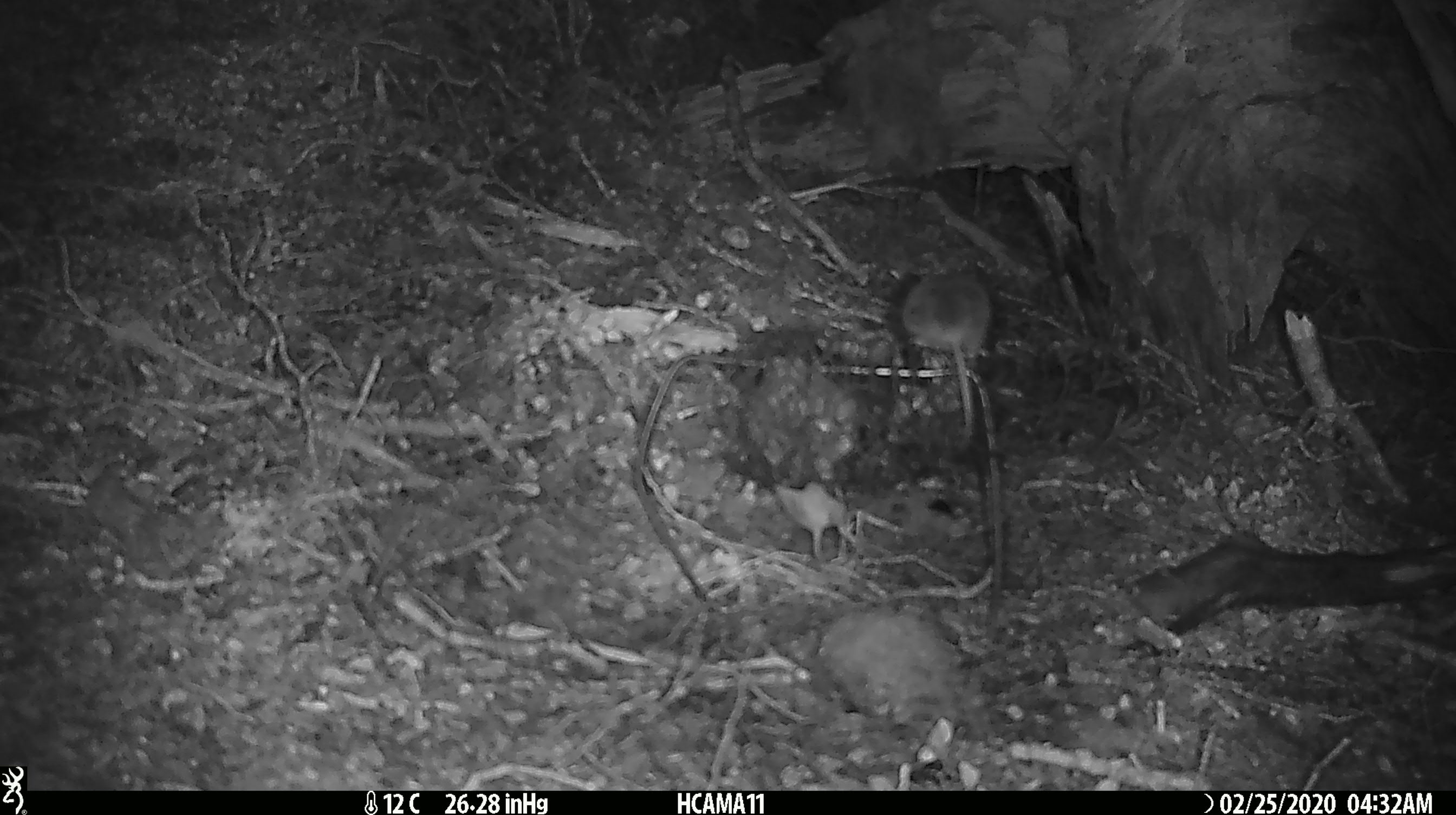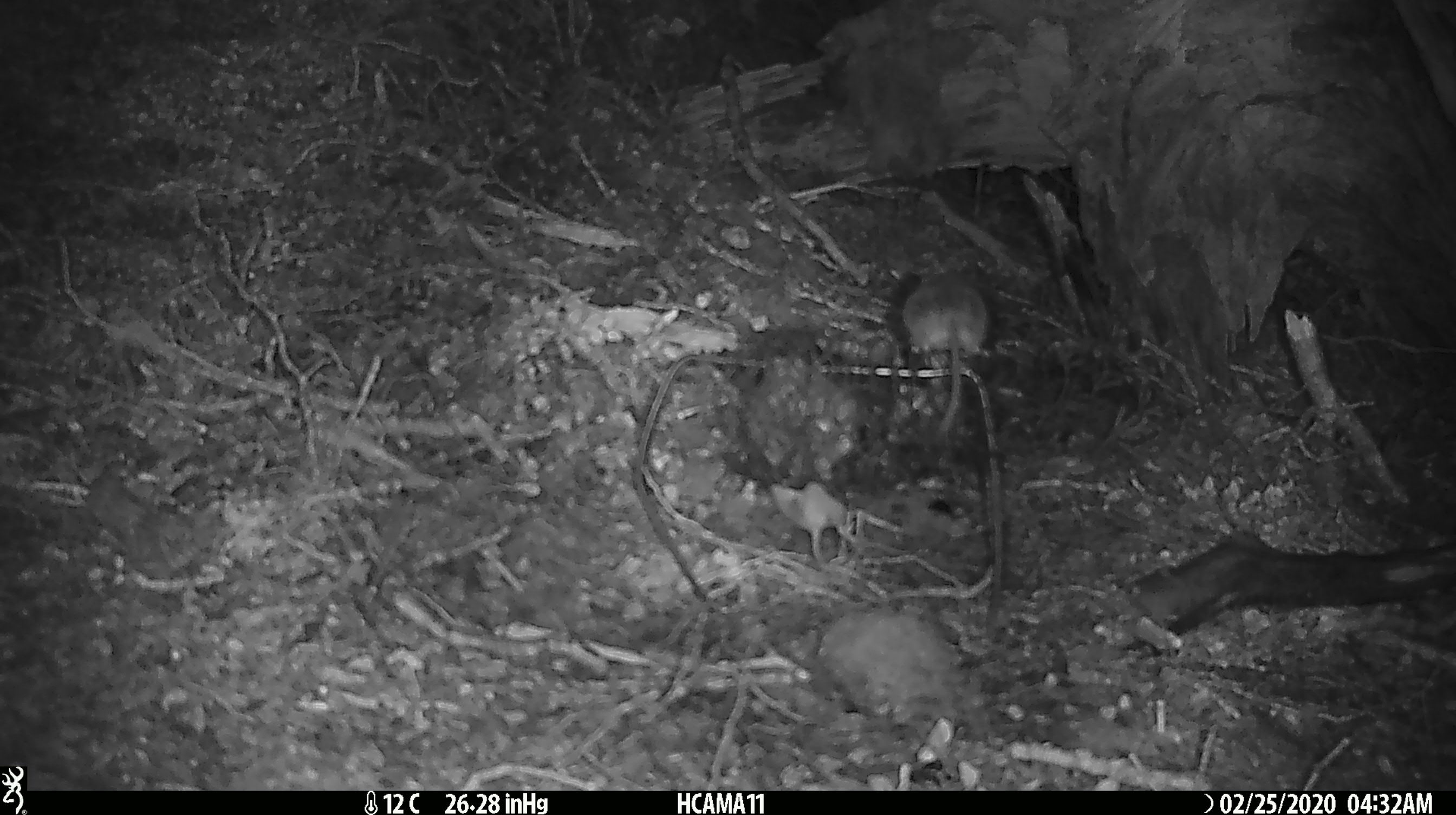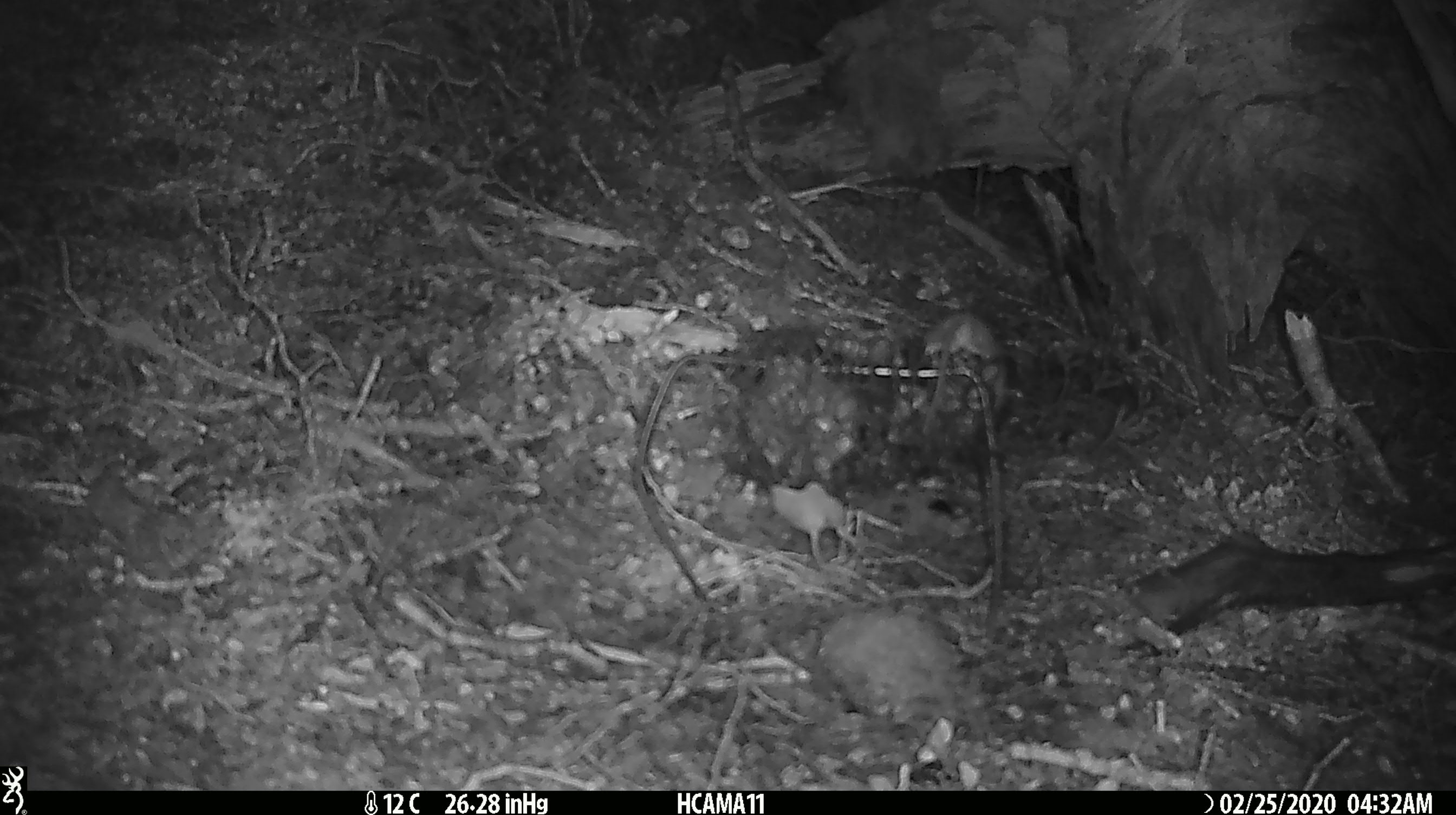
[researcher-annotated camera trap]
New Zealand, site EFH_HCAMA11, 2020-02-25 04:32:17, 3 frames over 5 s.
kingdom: Animalia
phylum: Chordata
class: Mammalia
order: Rodentia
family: Muridae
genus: Mus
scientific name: Mus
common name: mouse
Mouse (Mus).